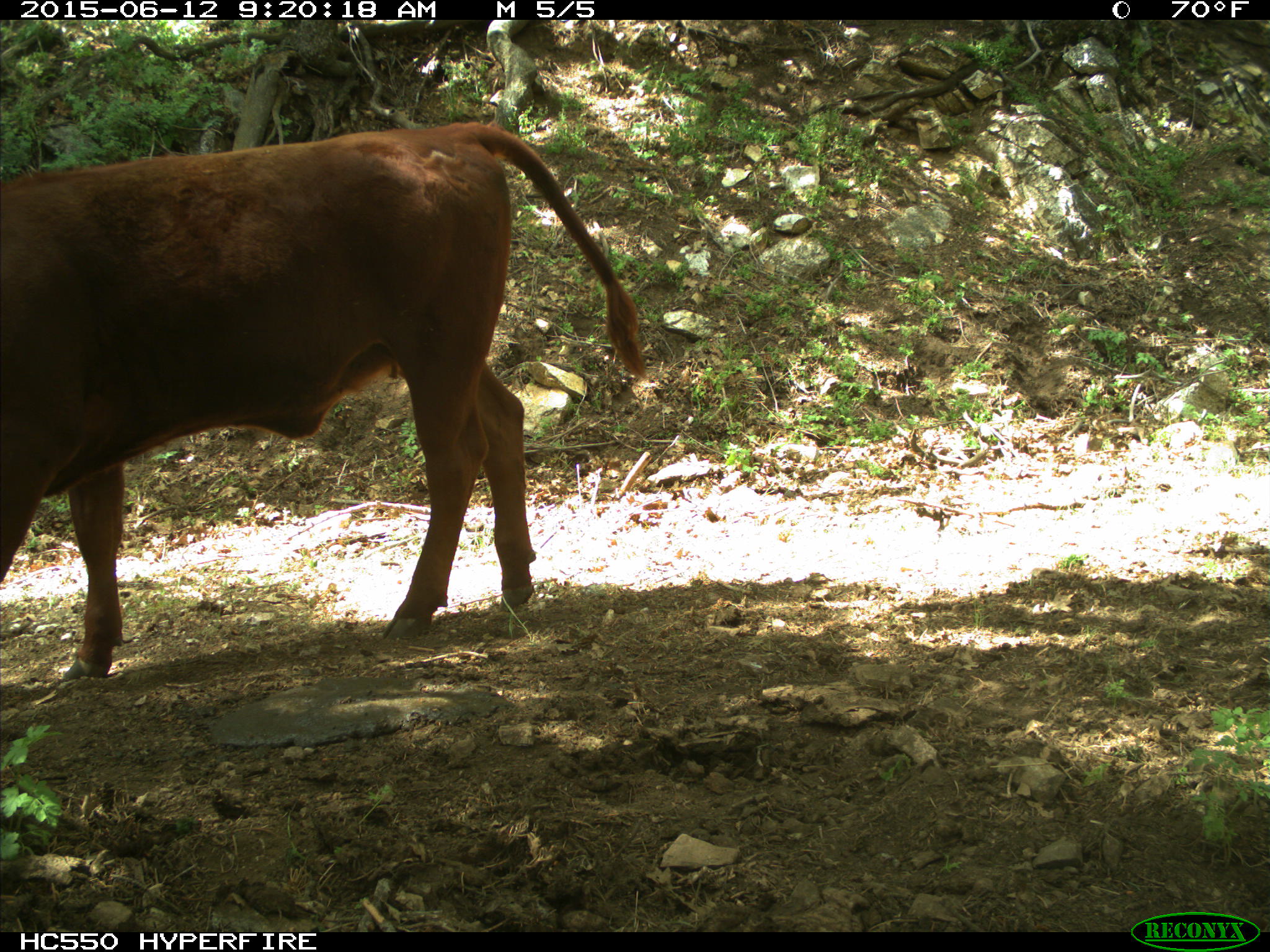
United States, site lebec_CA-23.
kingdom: Animalia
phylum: Chordata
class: Mammalia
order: Artiodactyla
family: Bovidae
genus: Bos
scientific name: Bos taurus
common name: domestic cow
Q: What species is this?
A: Bos taurus (domestic cow).